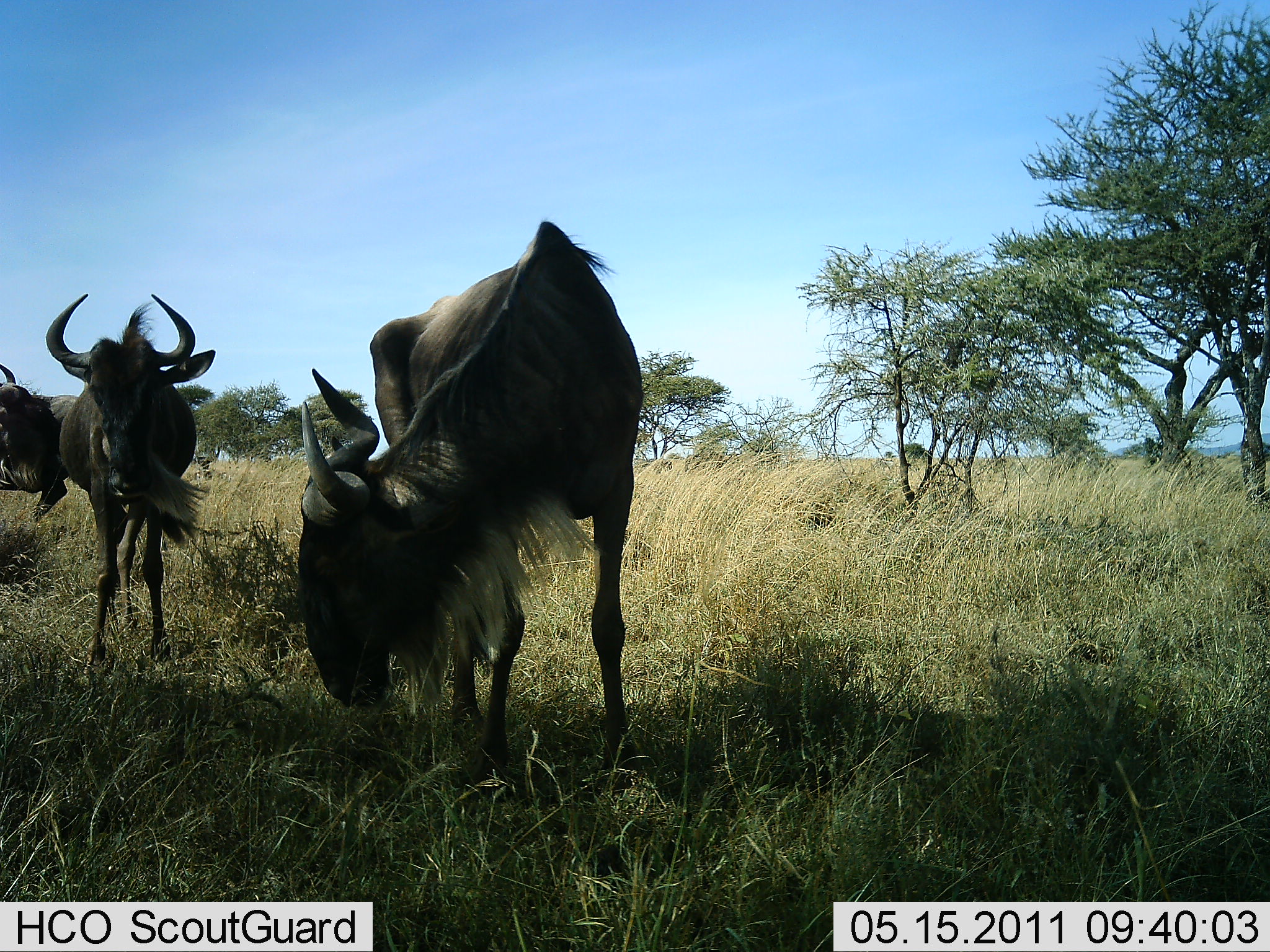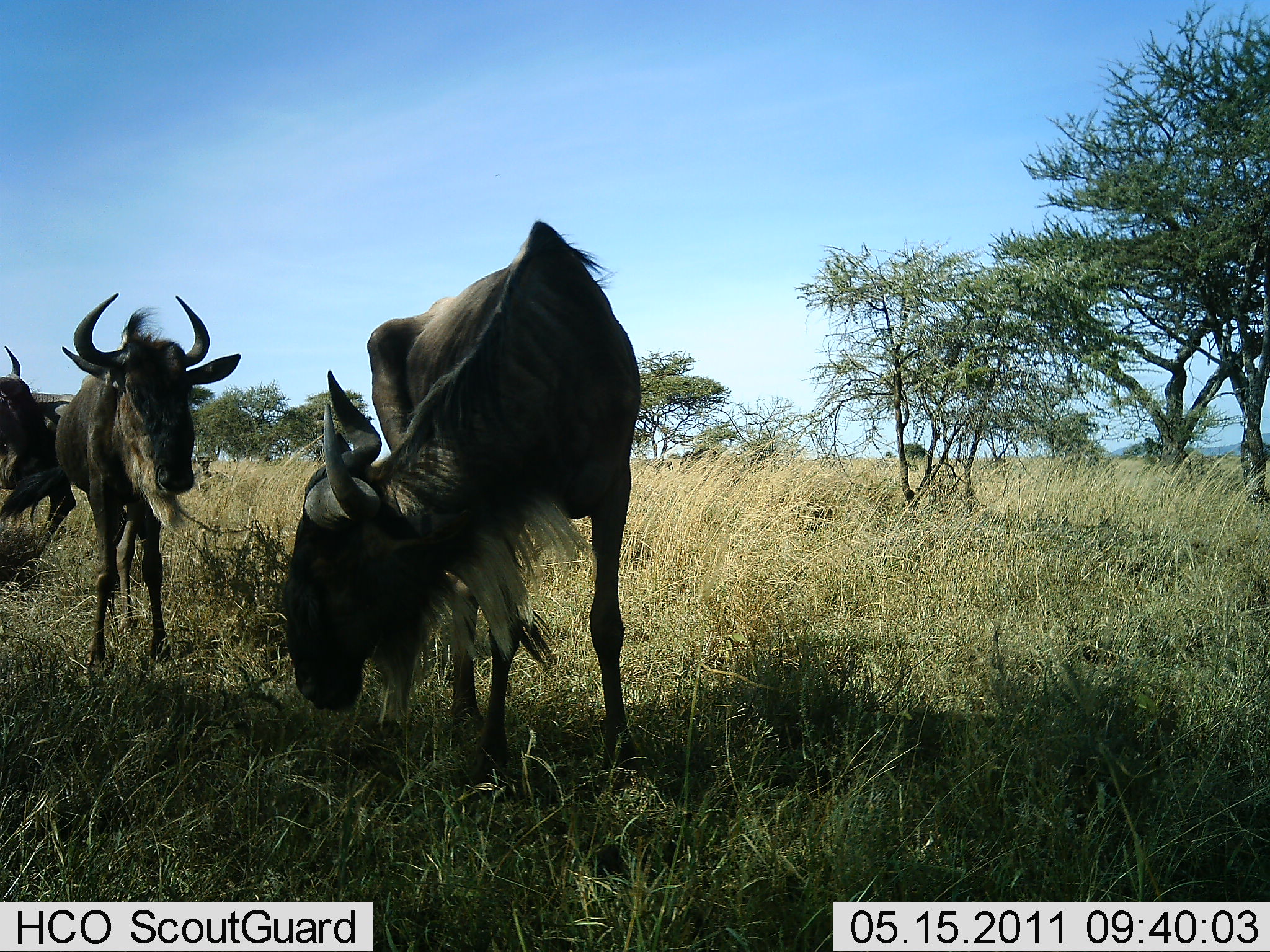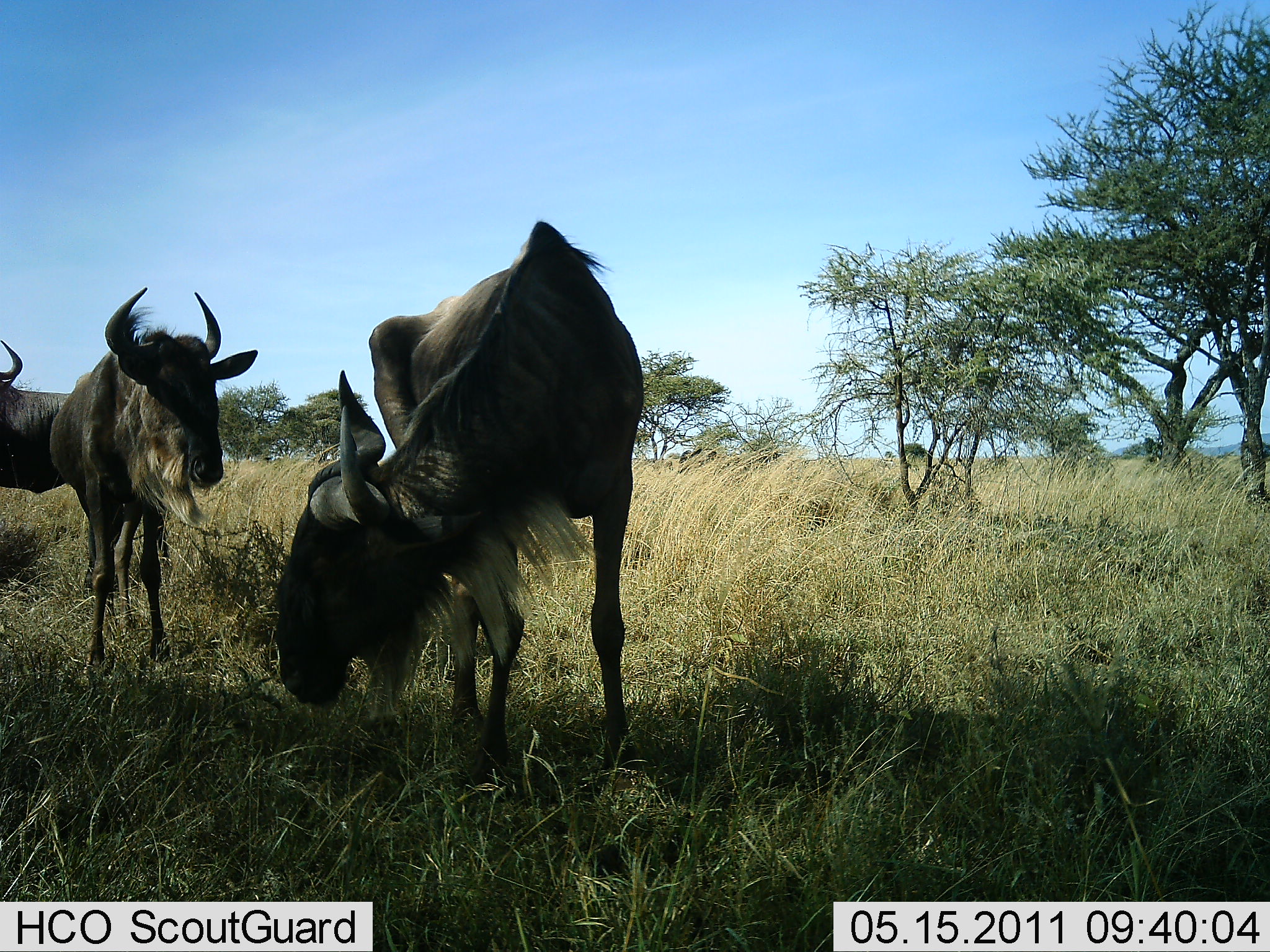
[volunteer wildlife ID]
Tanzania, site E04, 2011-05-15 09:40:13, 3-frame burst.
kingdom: Animalia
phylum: Chordata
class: Mammalia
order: Artiodactyla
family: Bovidae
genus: Connochaetes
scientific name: Connochaetes taurinus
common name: blue wildebeest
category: wildebeest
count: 3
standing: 85%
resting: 0%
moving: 8%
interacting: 0%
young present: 0%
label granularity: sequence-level